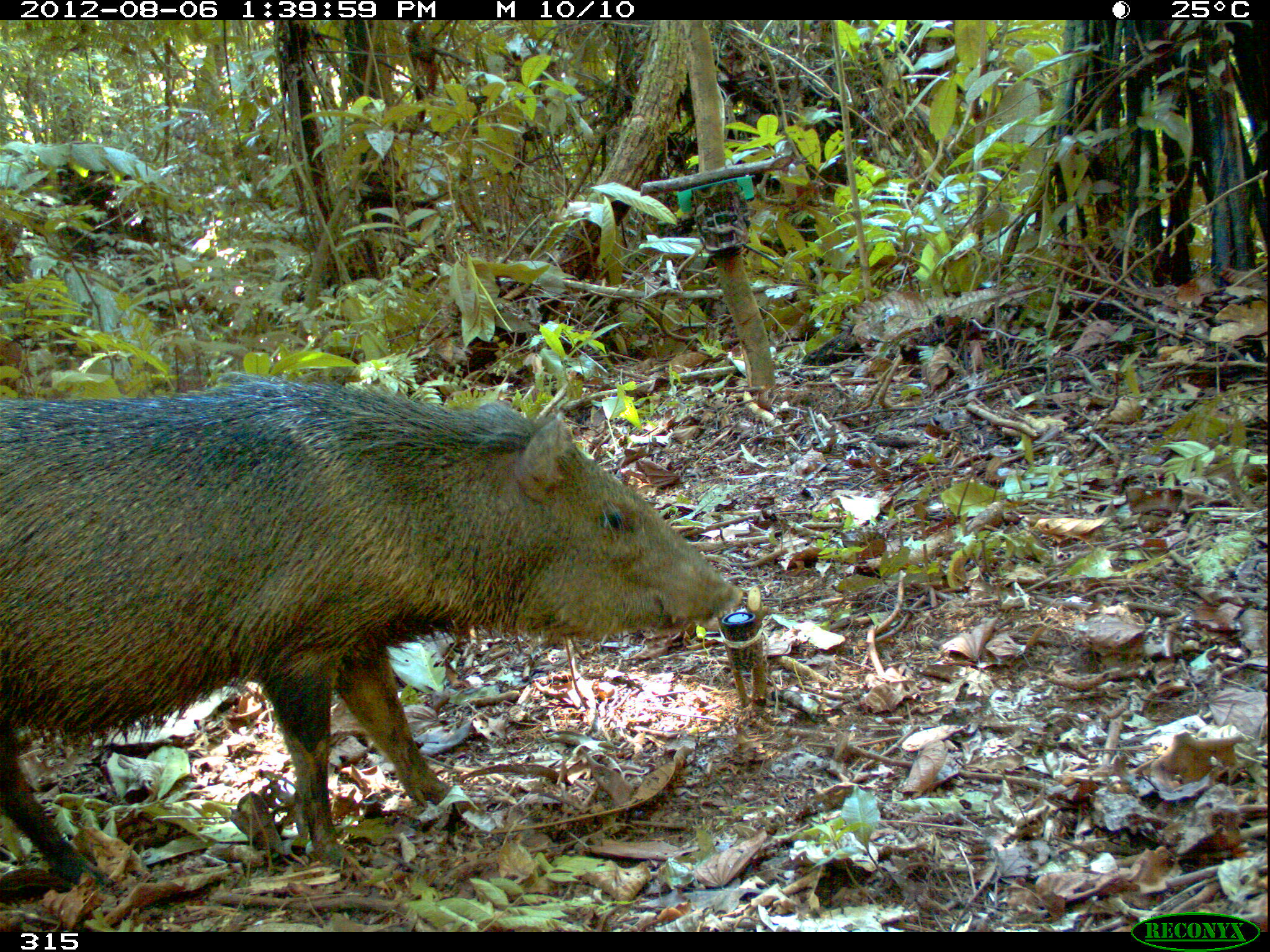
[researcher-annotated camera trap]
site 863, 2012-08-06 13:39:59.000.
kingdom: Animalia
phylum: Chordata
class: Mammalia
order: Artiodactyla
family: Tayassuidae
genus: Pecari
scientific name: Pecari tajacu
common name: collared peccary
Pecari tajacu (collared peccary).